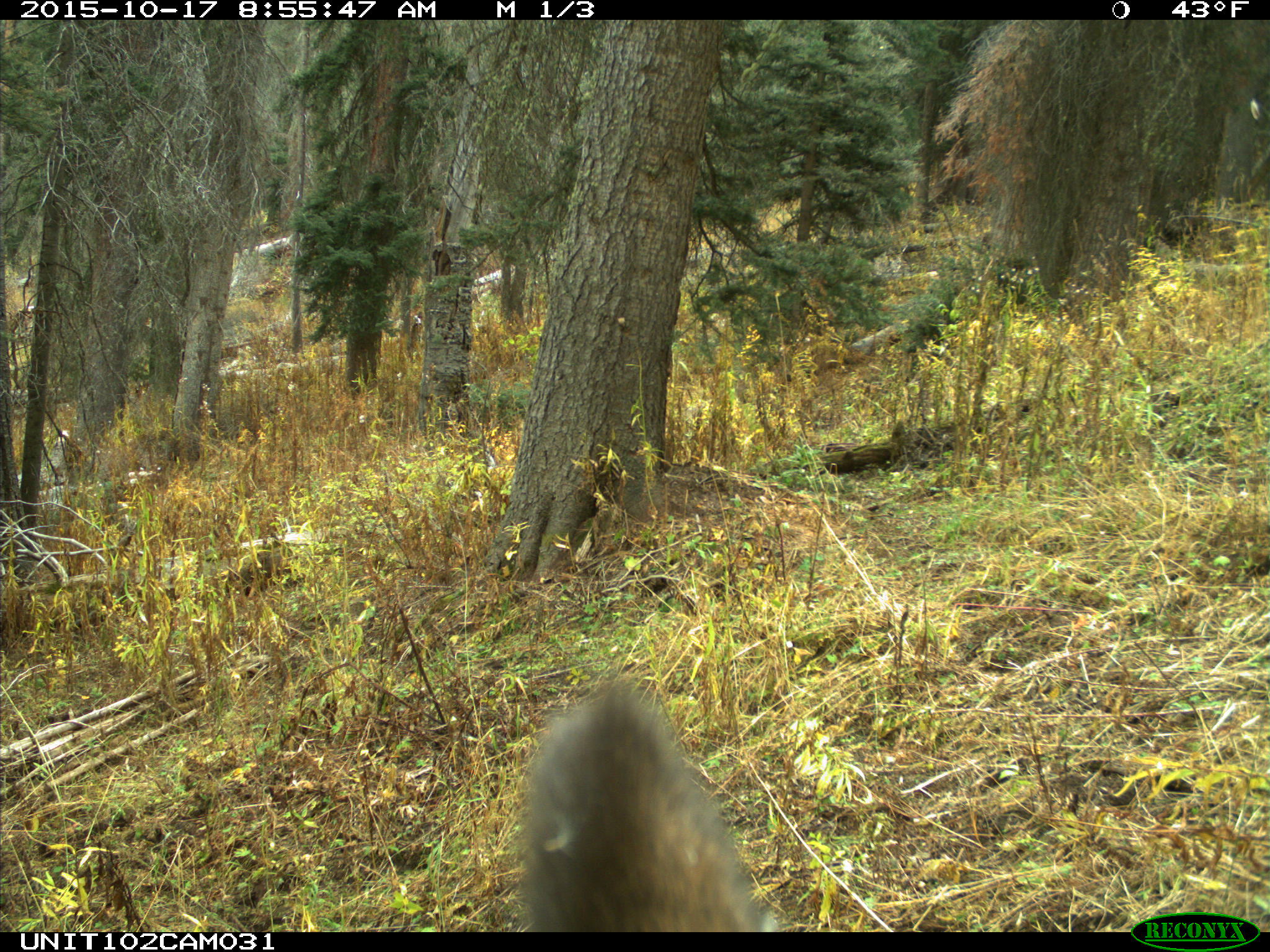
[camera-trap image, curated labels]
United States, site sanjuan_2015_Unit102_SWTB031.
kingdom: Animalia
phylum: Chordata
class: Mammalia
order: Artiodactyla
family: Cervidae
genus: Cervus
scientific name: Cervus elaphus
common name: red deer